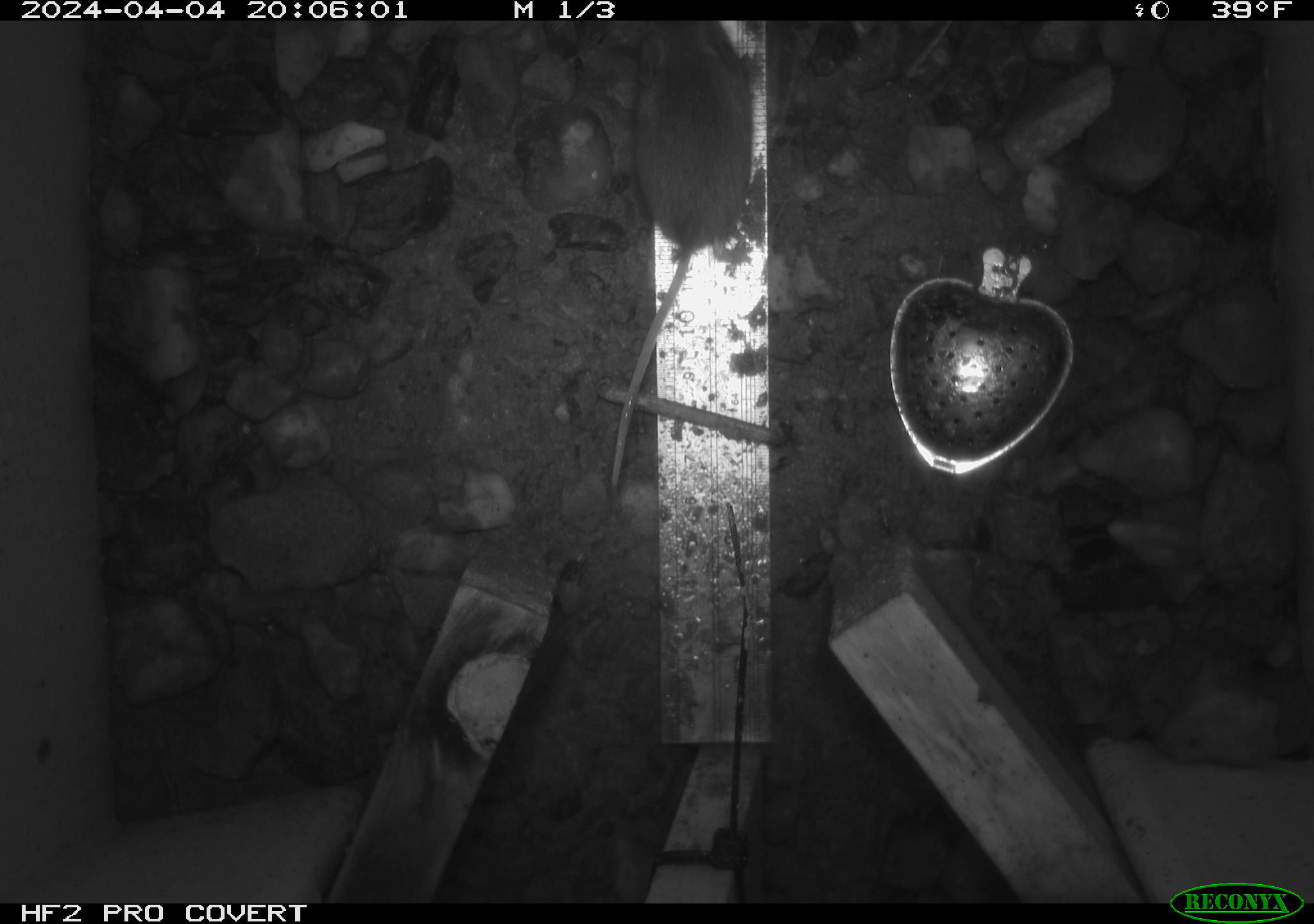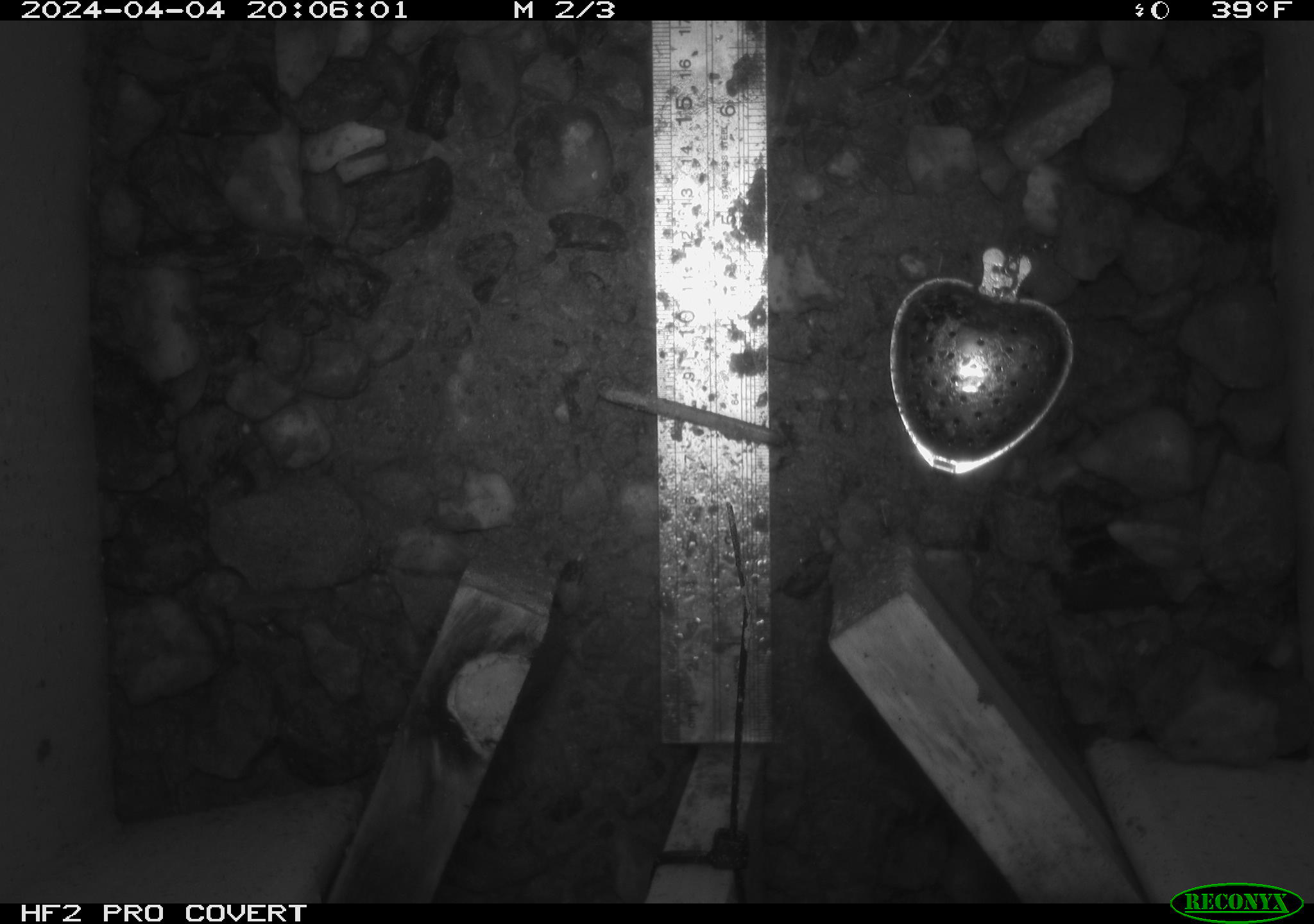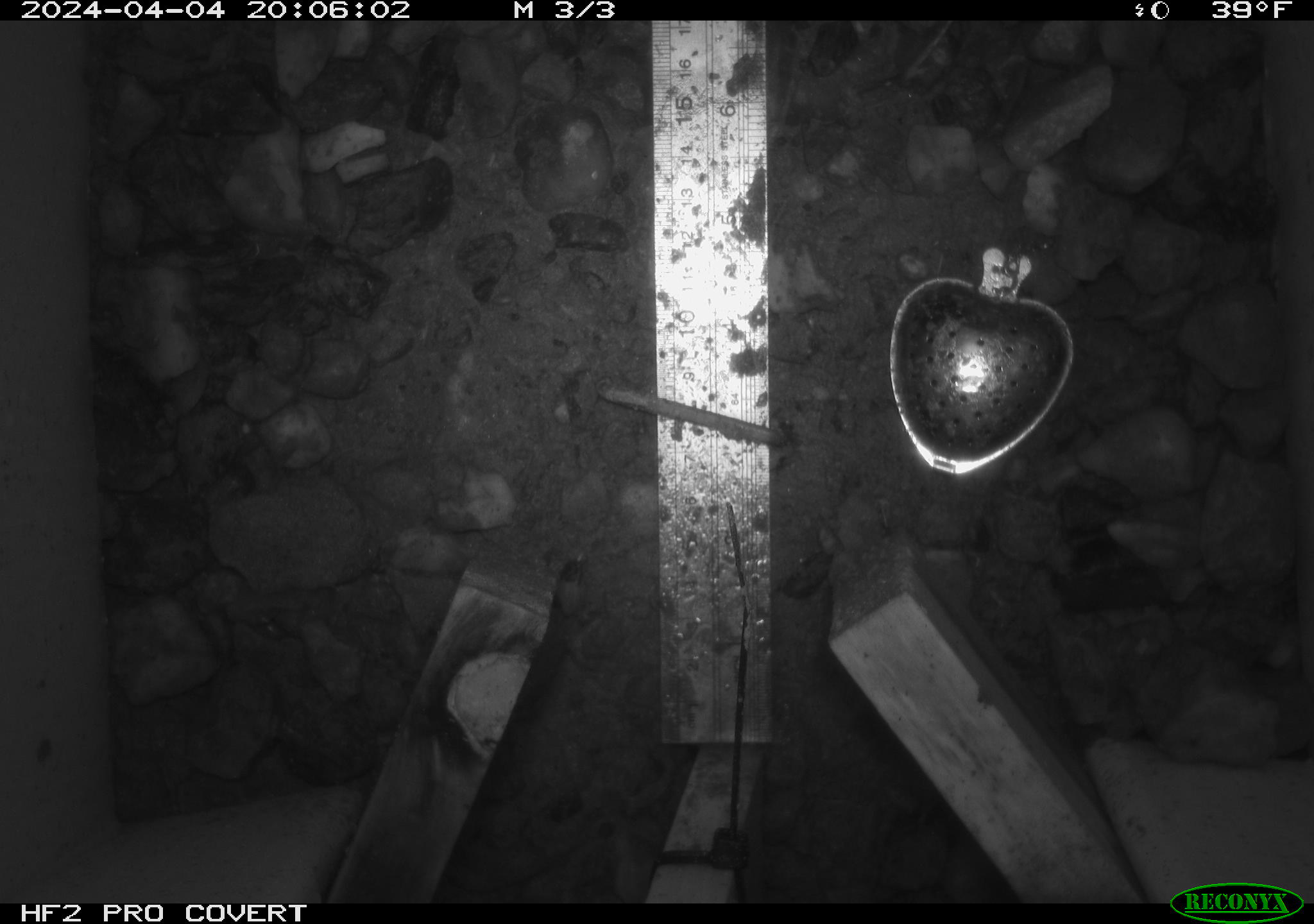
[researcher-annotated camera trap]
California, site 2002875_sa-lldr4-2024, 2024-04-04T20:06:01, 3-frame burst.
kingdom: Animalia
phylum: Chordata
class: Mammalia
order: Rodentia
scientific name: Rodentia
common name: rodent